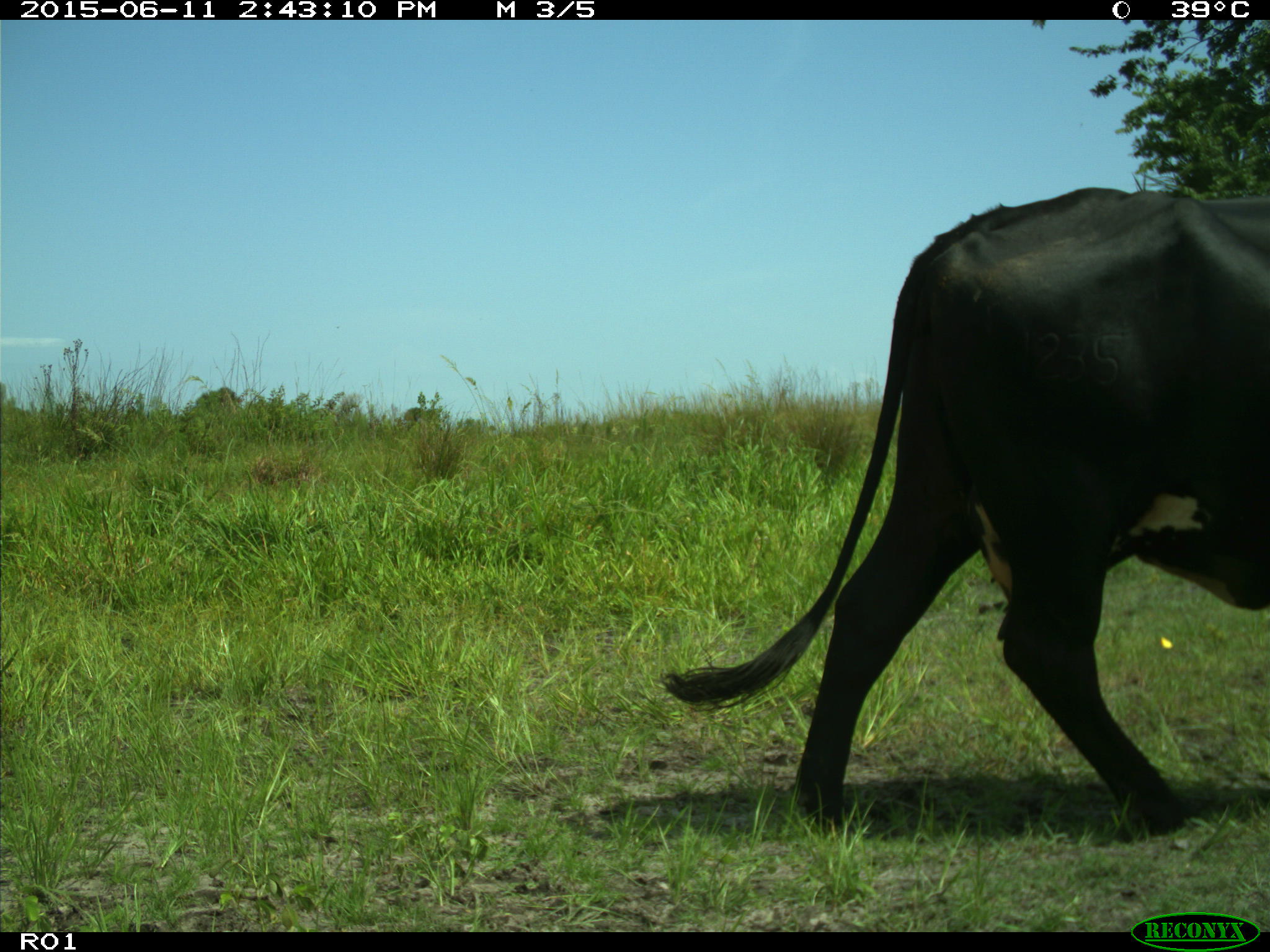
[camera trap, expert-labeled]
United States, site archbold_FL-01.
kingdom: Animalia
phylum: Chordata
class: Mammalia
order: Artiodactyla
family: Bovidae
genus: Bos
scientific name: Bos taurus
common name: domestic cow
Bos taurus (domestic cow).